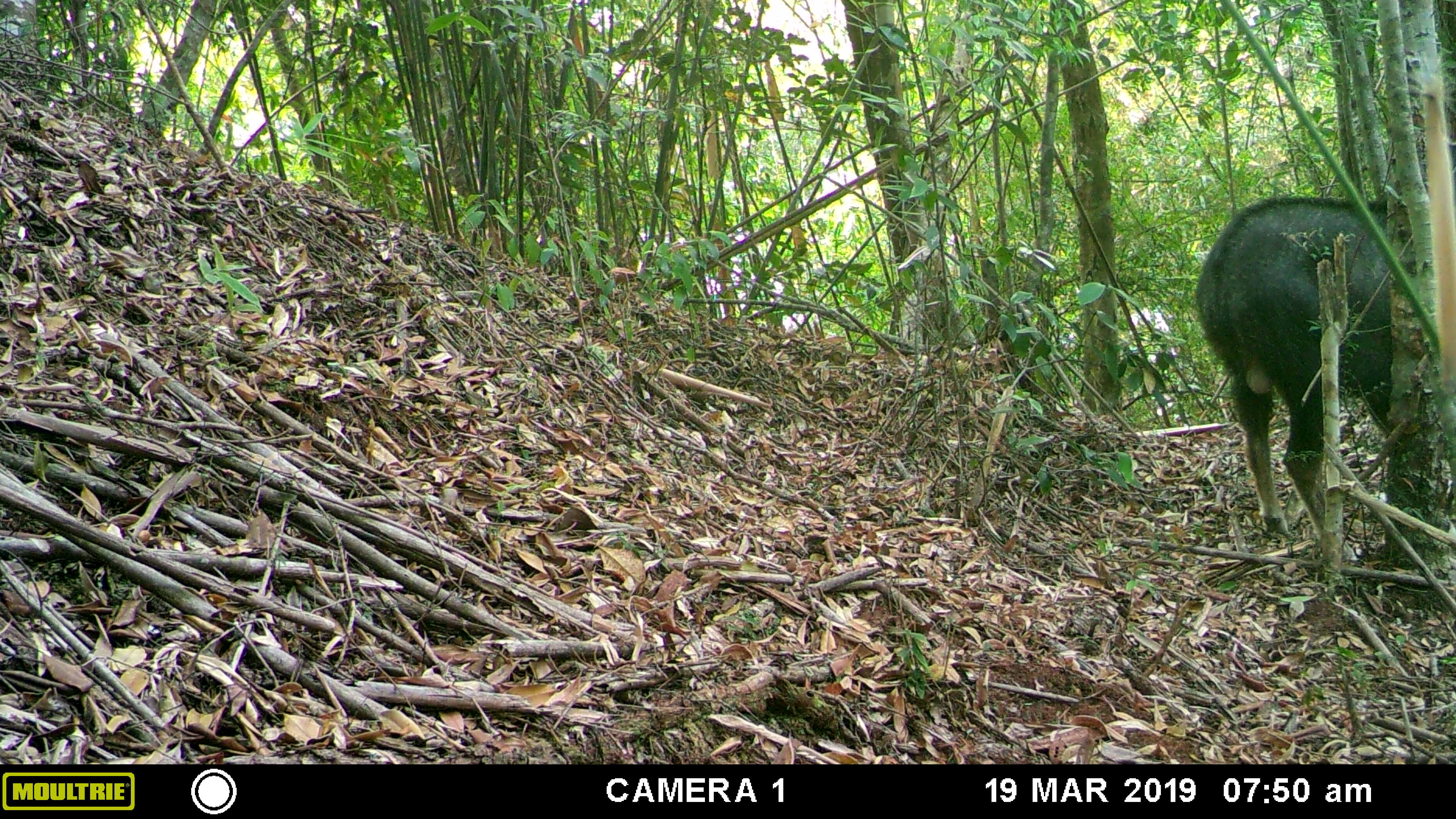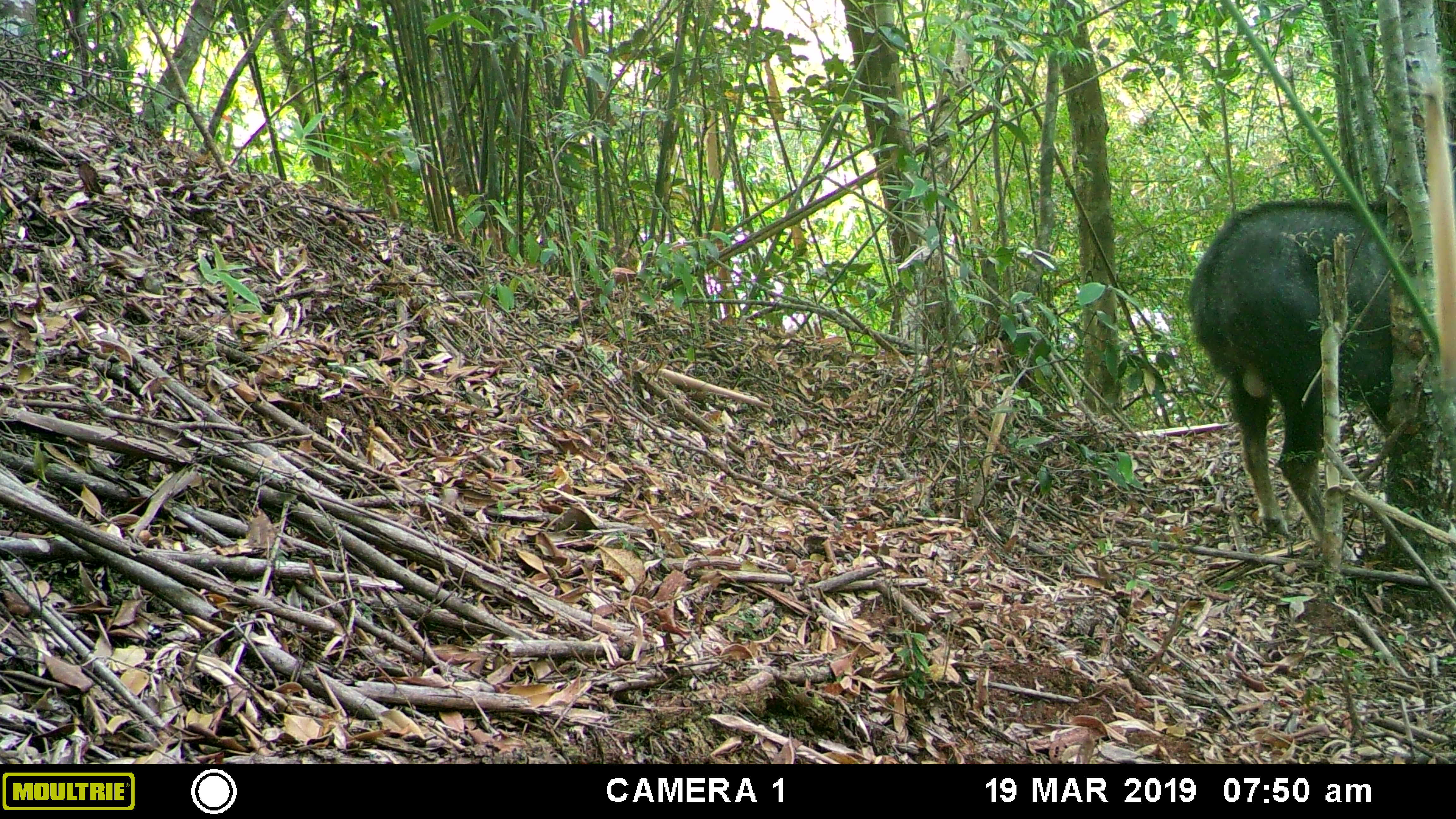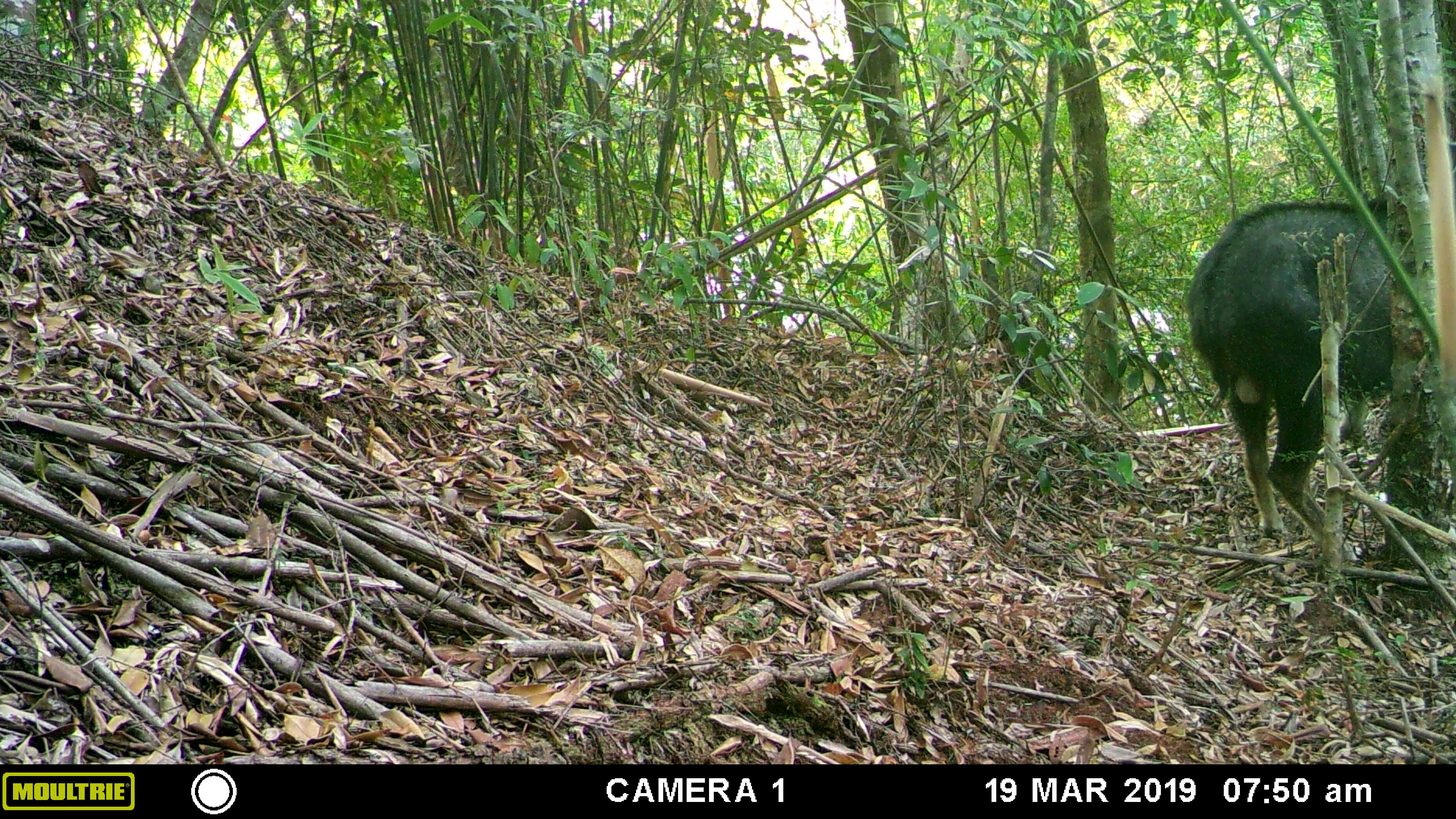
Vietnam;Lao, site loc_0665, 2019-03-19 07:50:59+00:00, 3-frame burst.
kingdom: Animalia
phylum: Chordata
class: Mammalia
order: Artiodactyla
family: Bovidae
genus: Capricornis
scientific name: Capricornis sumatraensis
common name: chinese serow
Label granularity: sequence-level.